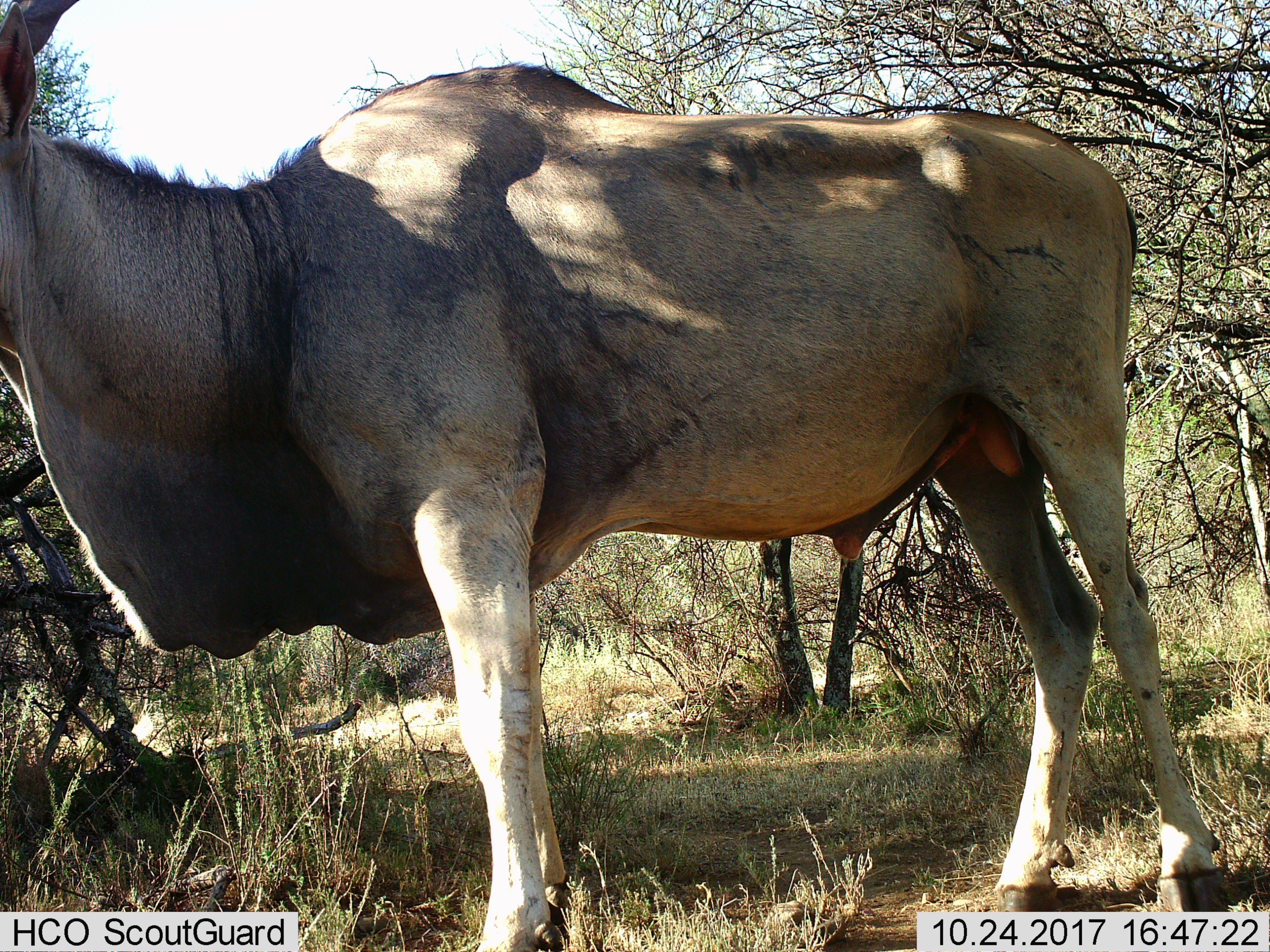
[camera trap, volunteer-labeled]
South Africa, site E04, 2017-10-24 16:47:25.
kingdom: Animalia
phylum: Chordata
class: Mammalia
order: Artiodactyla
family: Bovidae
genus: Tragelaphus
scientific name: Tragelaphus oryx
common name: eland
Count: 1.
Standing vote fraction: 100%.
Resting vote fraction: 0%.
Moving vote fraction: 11%.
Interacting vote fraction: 0%.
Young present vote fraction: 0%.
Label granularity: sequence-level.